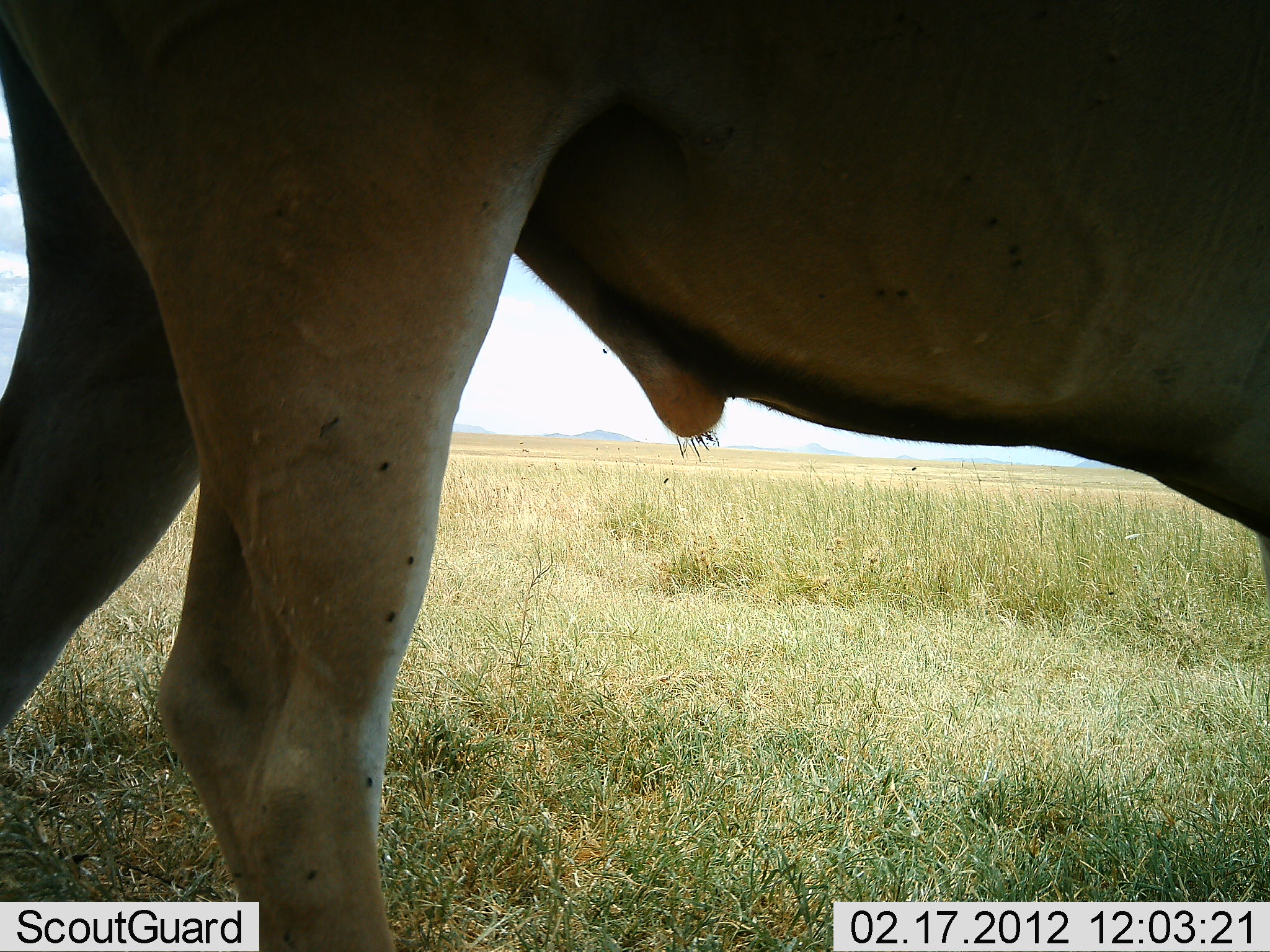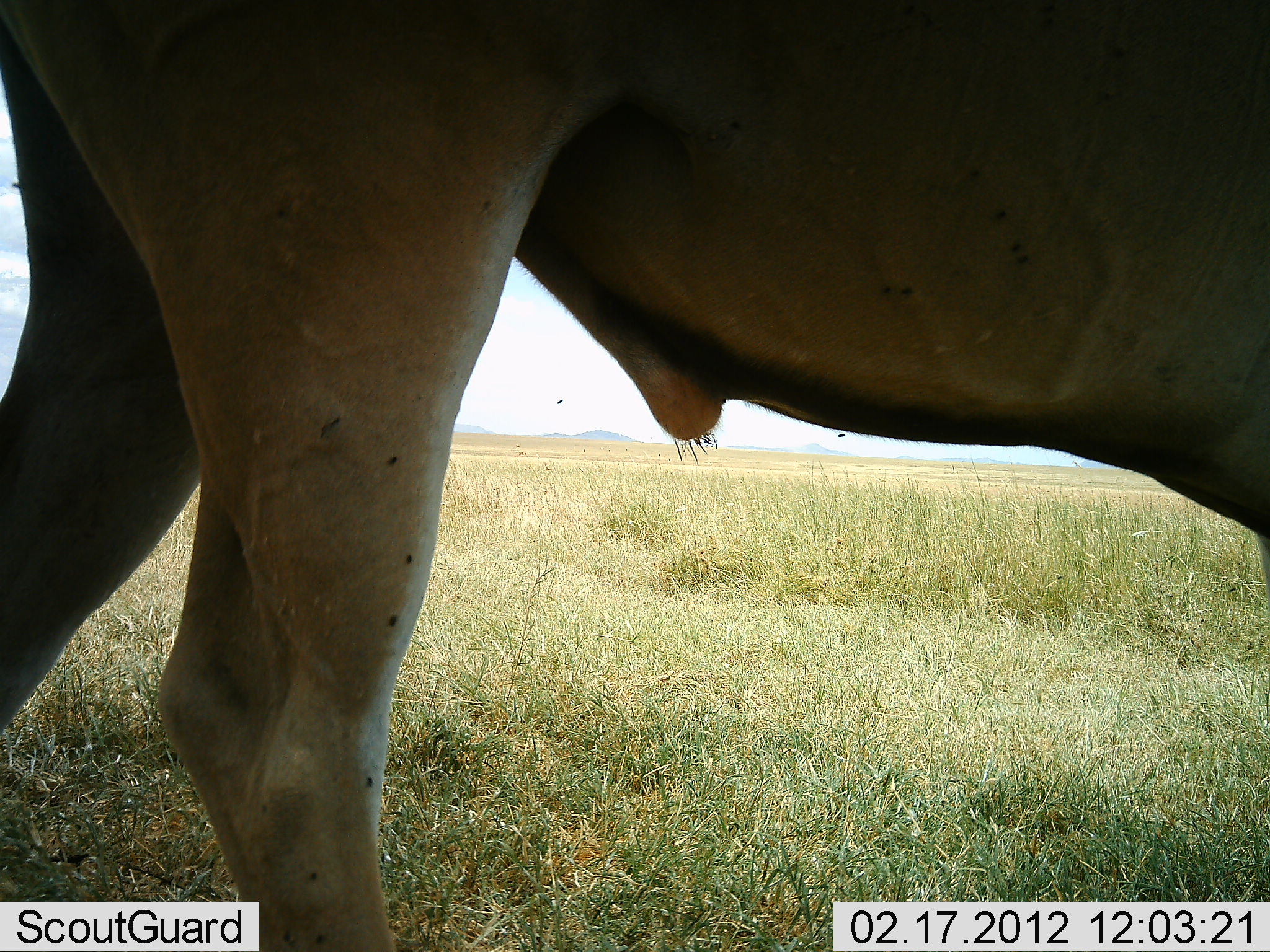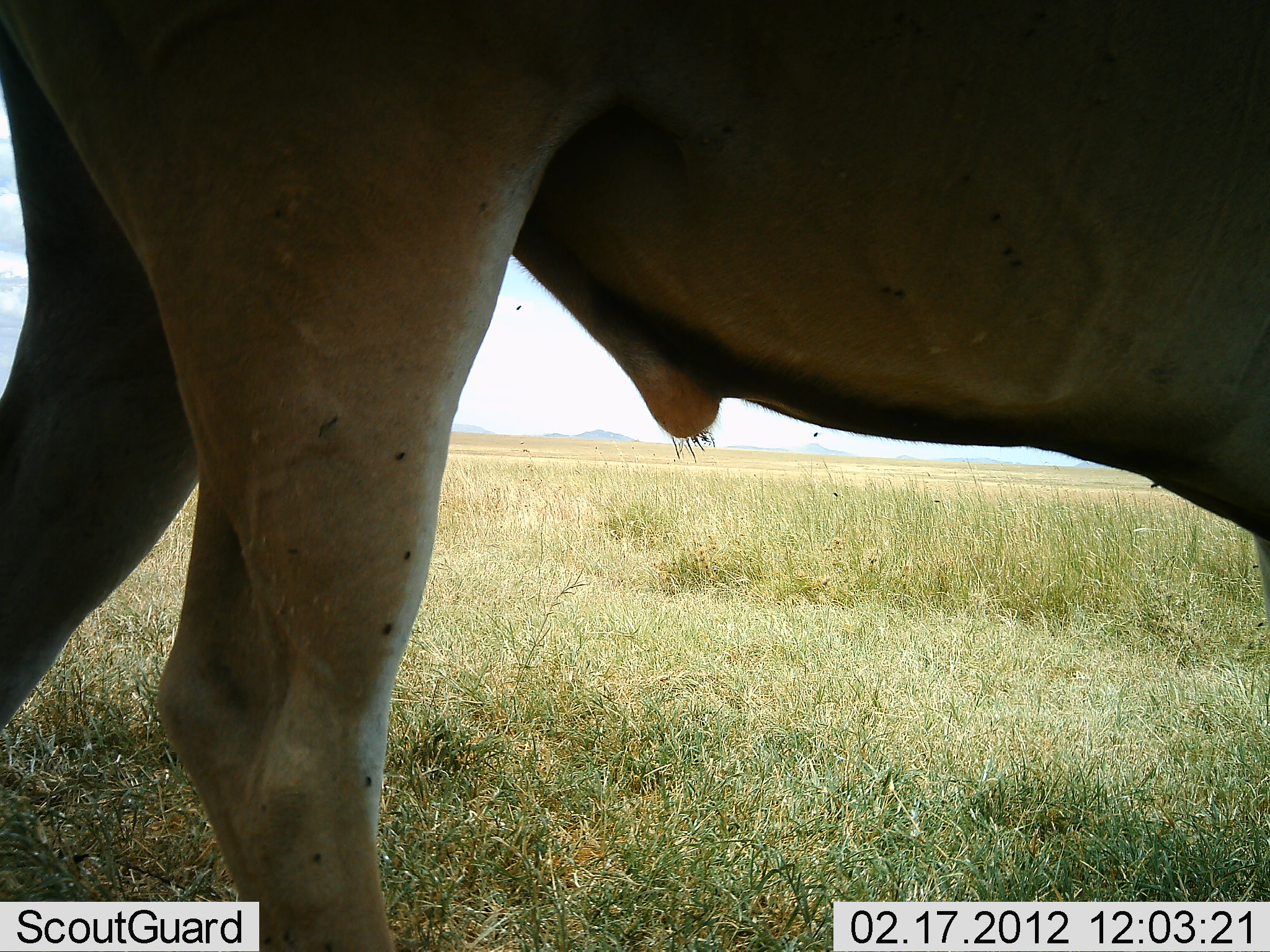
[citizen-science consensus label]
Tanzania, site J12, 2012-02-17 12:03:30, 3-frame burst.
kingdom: Animalia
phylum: Chordata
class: Mammalia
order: Artiodactyla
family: Bovidae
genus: Alcelaphus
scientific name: Alcelaphus buselaphus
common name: hartebeest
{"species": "hartebeest (Alcelaphus buselaphus)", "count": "1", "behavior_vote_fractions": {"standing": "100%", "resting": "0%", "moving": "0%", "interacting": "0%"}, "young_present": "0%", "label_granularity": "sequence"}